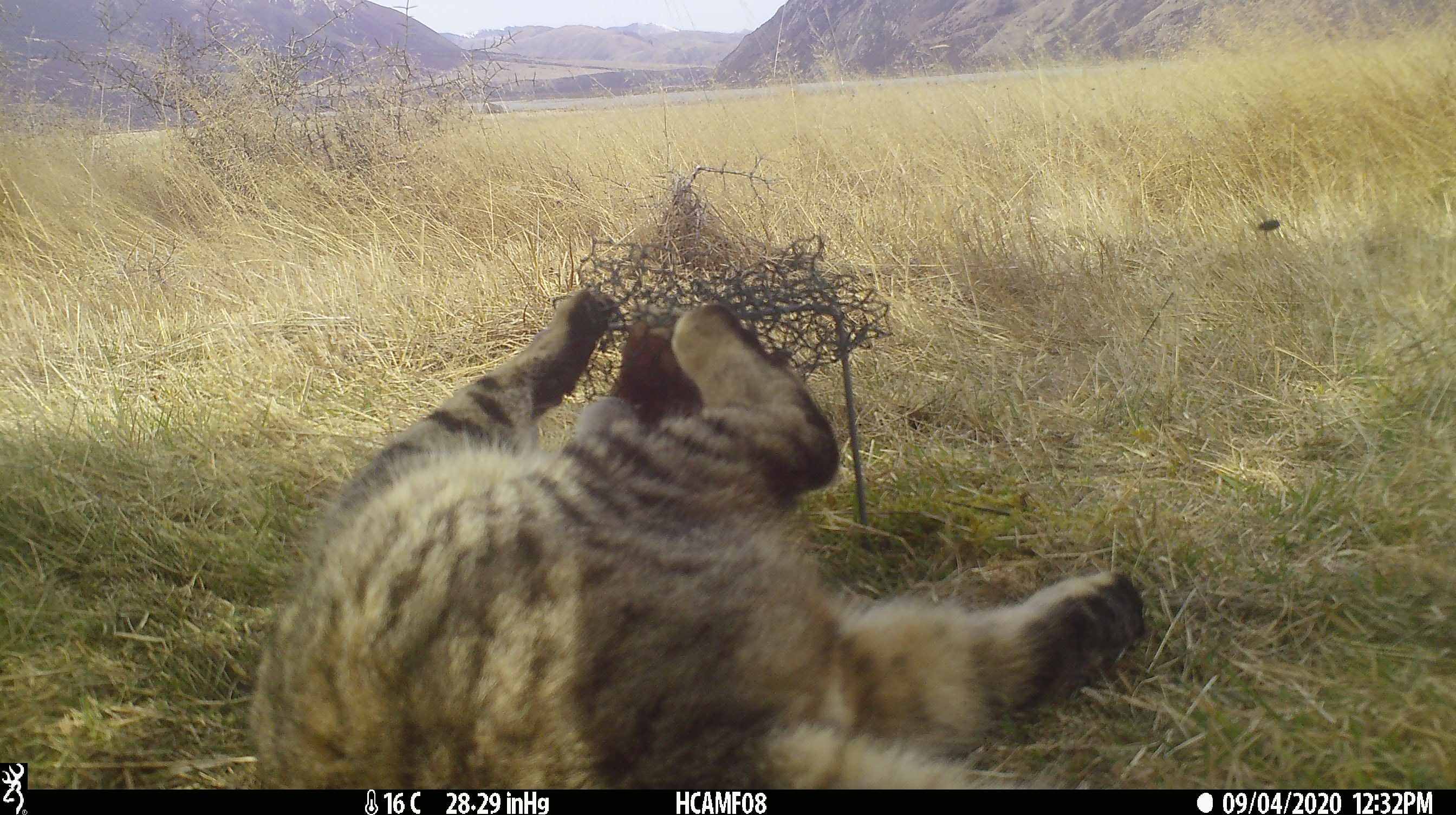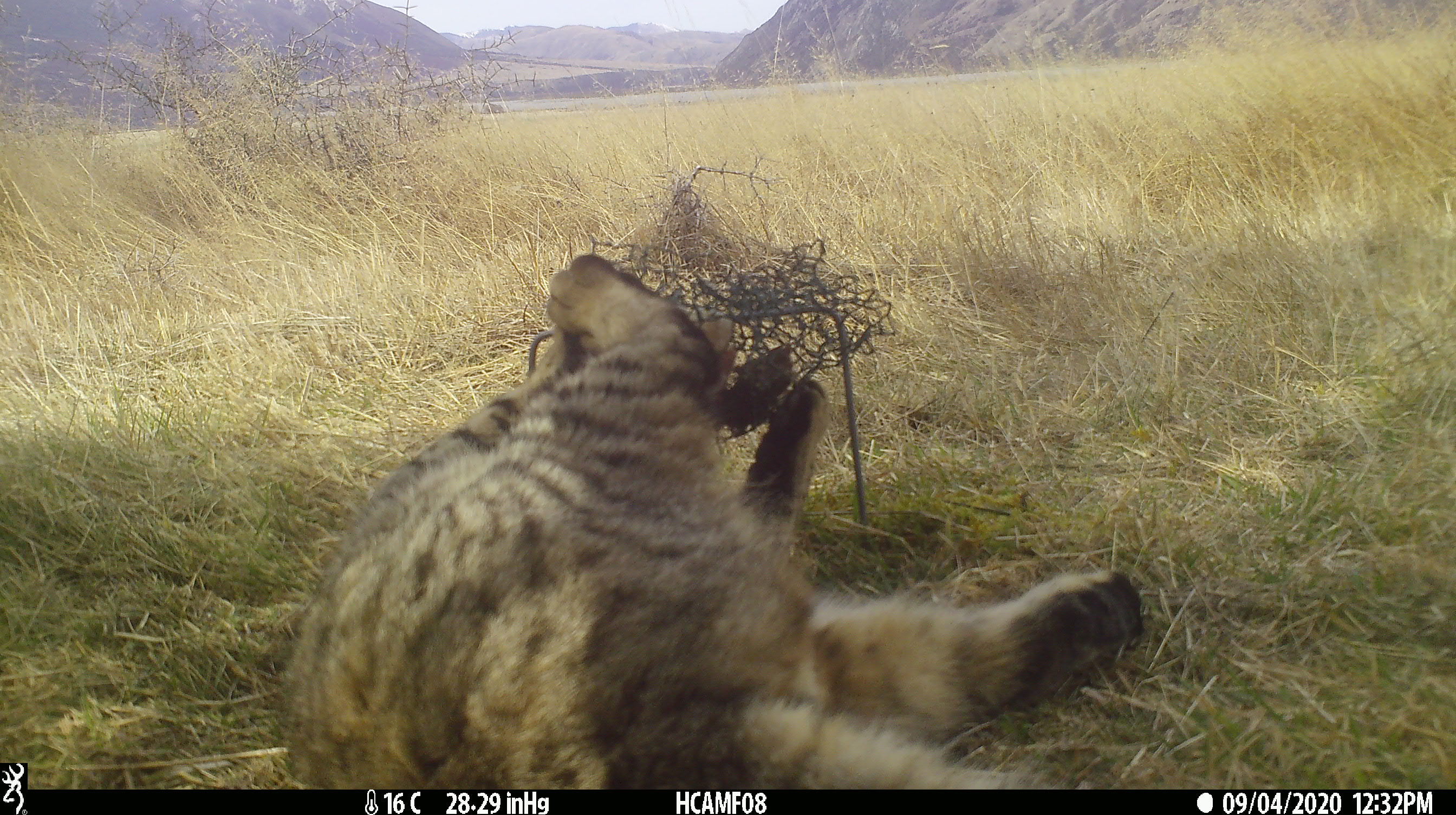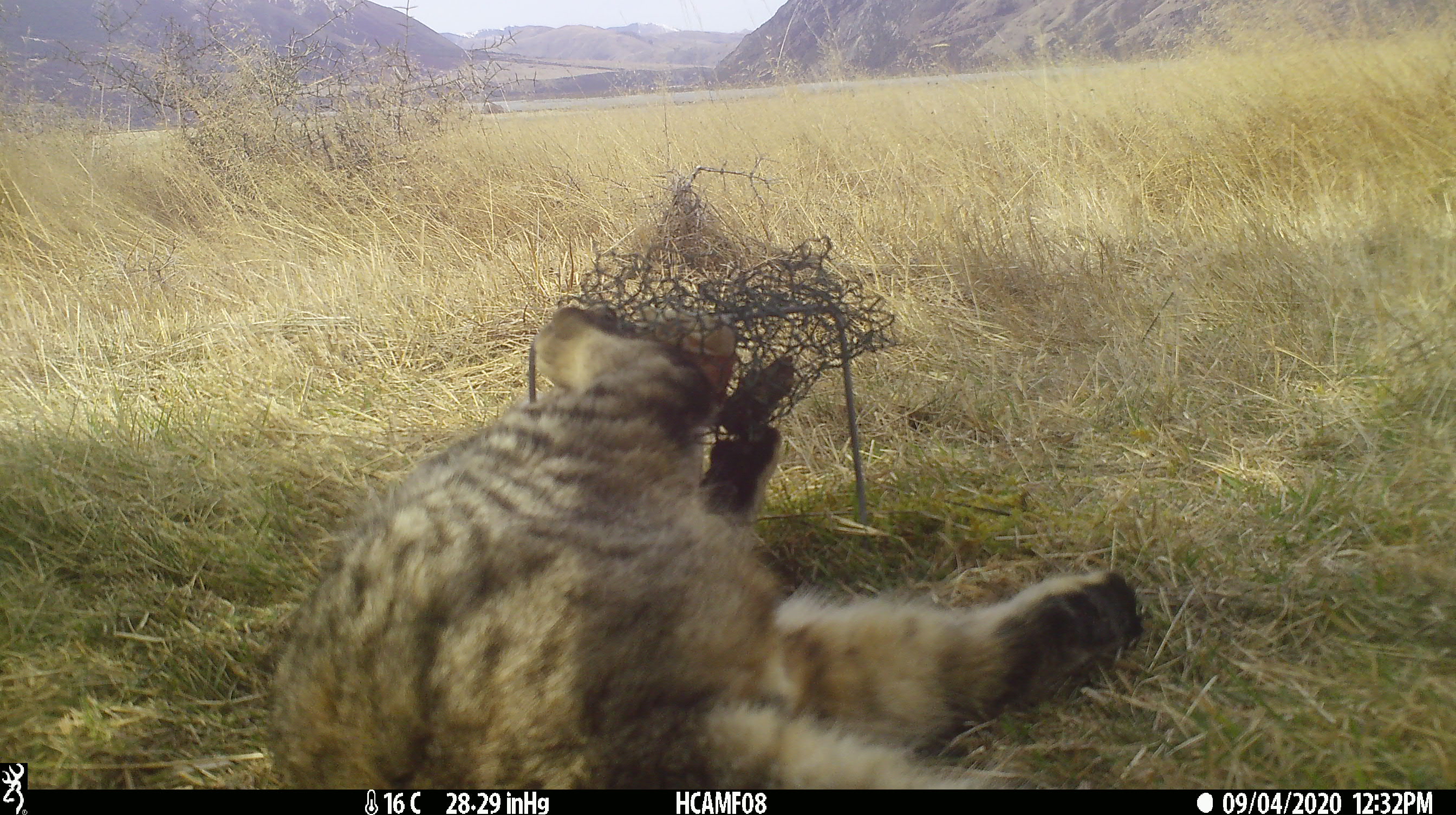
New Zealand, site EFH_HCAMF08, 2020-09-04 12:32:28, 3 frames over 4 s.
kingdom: Animalia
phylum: Chordata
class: Mammalia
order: Carnivora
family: Felidae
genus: Felis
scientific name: Felis catus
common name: domestic cat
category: cat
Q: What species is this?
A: Cat (domestic cat) (Felis catus).